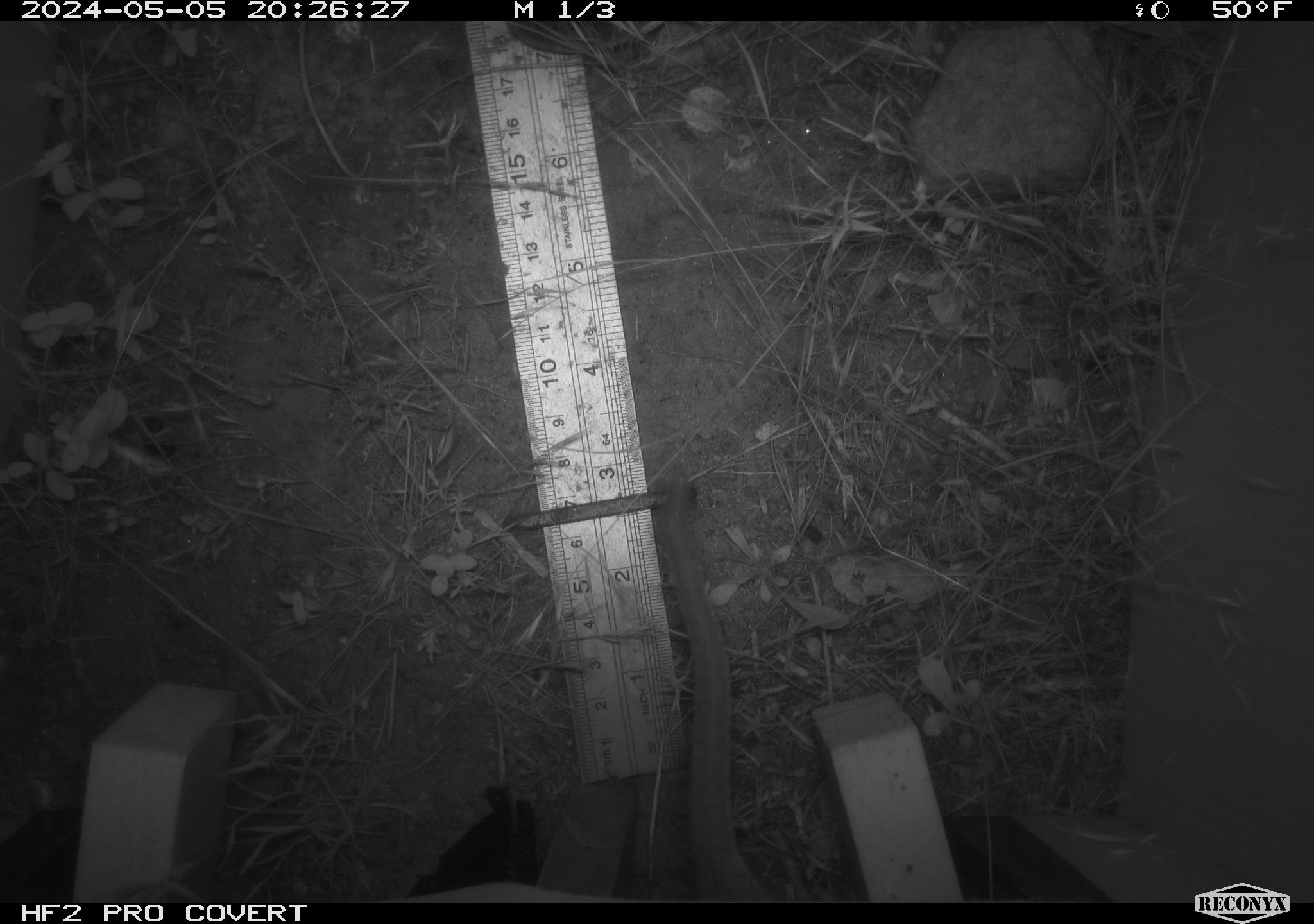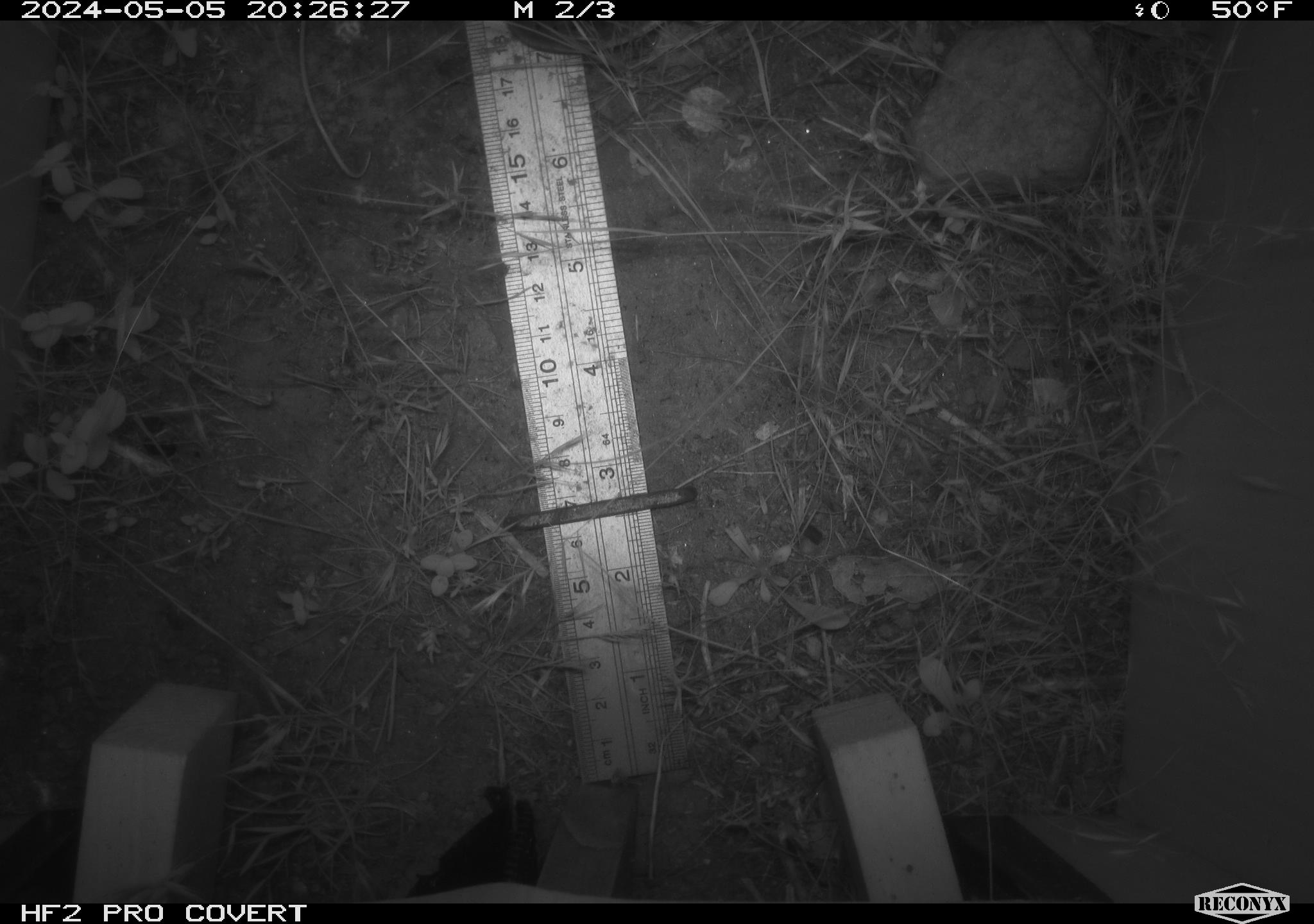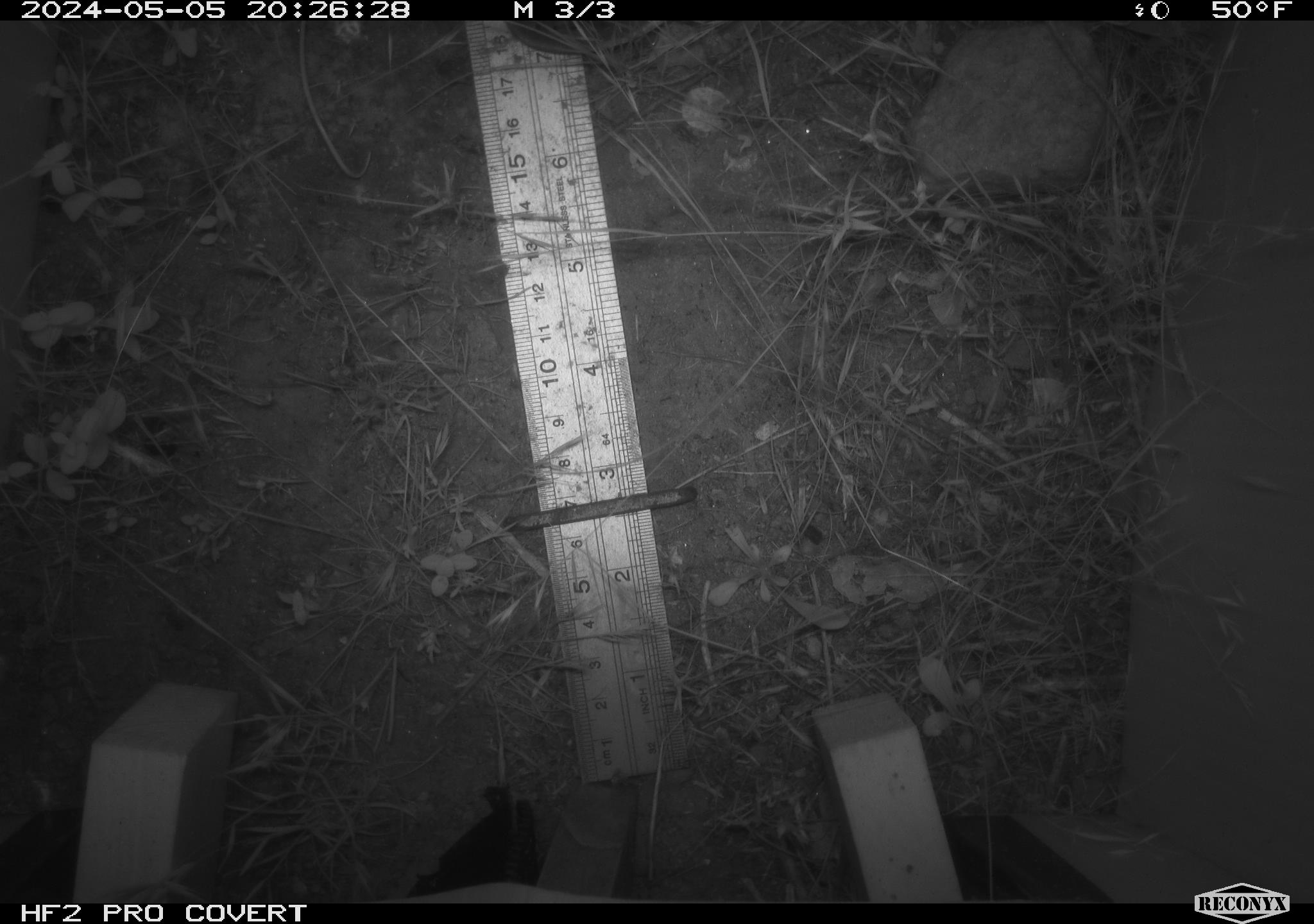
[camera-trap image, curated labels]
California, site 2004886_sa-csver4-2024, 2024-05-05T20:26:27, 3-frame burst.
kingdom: Animalia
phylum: Chordata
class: Mammalia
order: Rodentia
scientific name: Rodentia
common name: woodrat or rat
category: woodrat or rat species